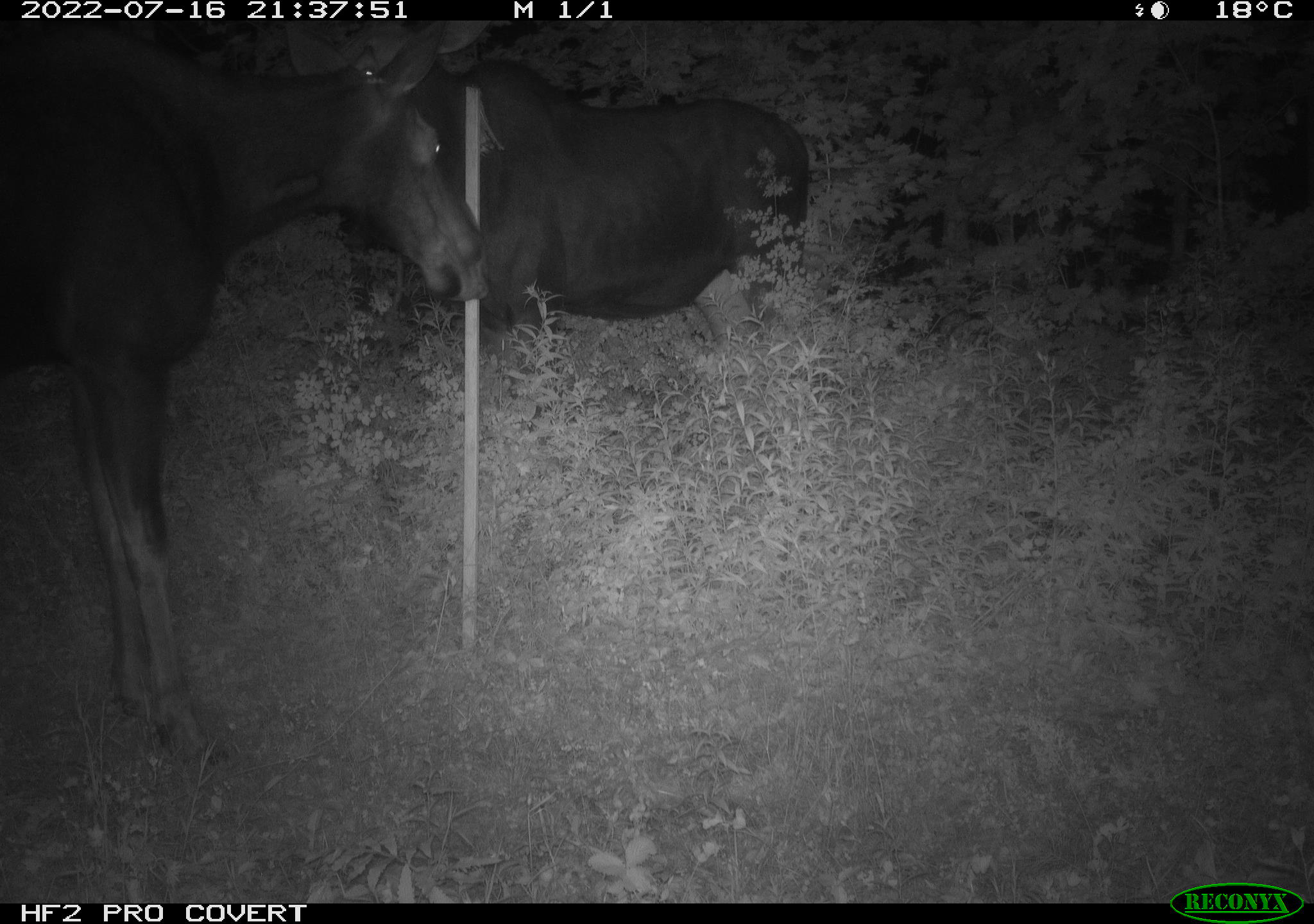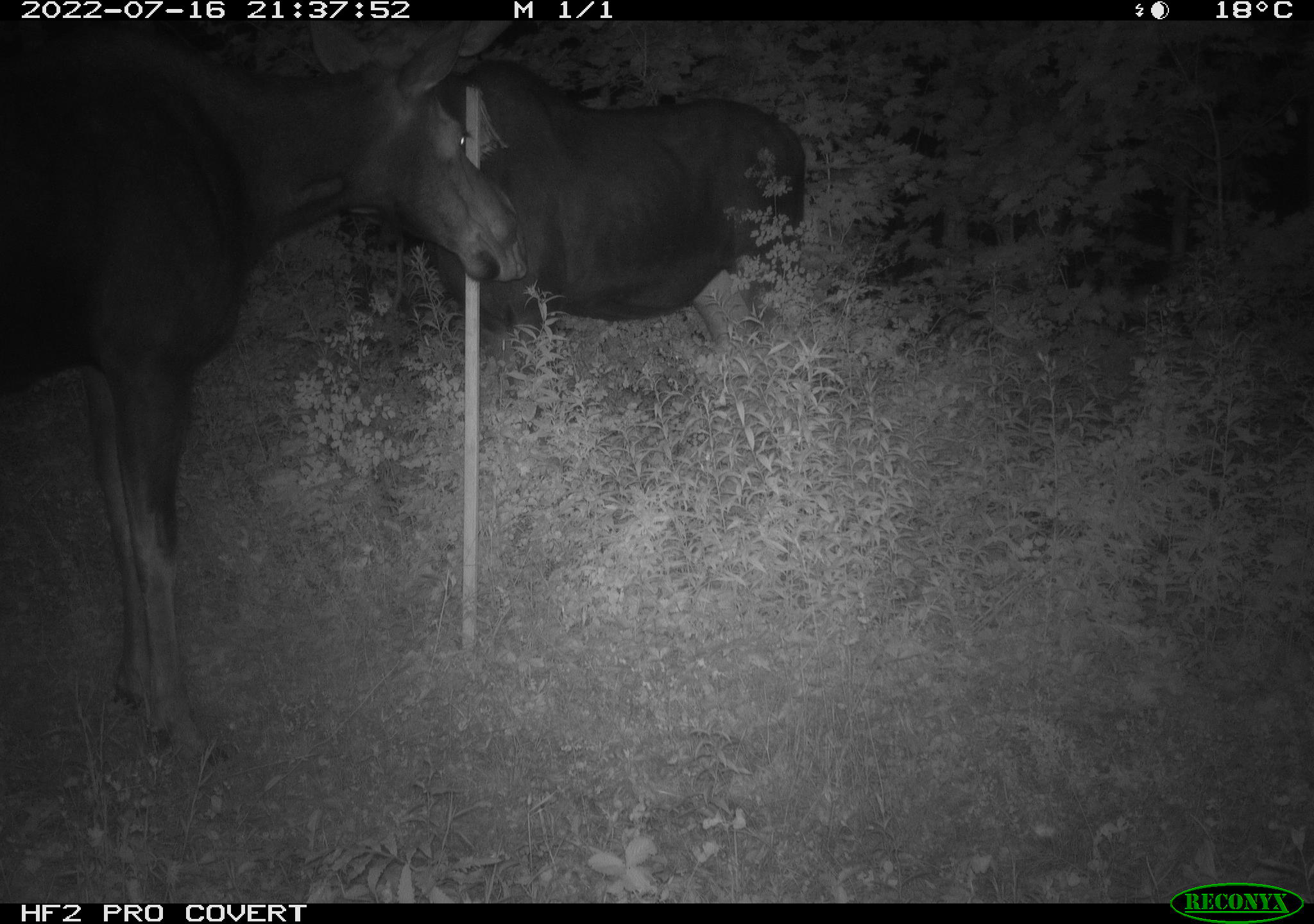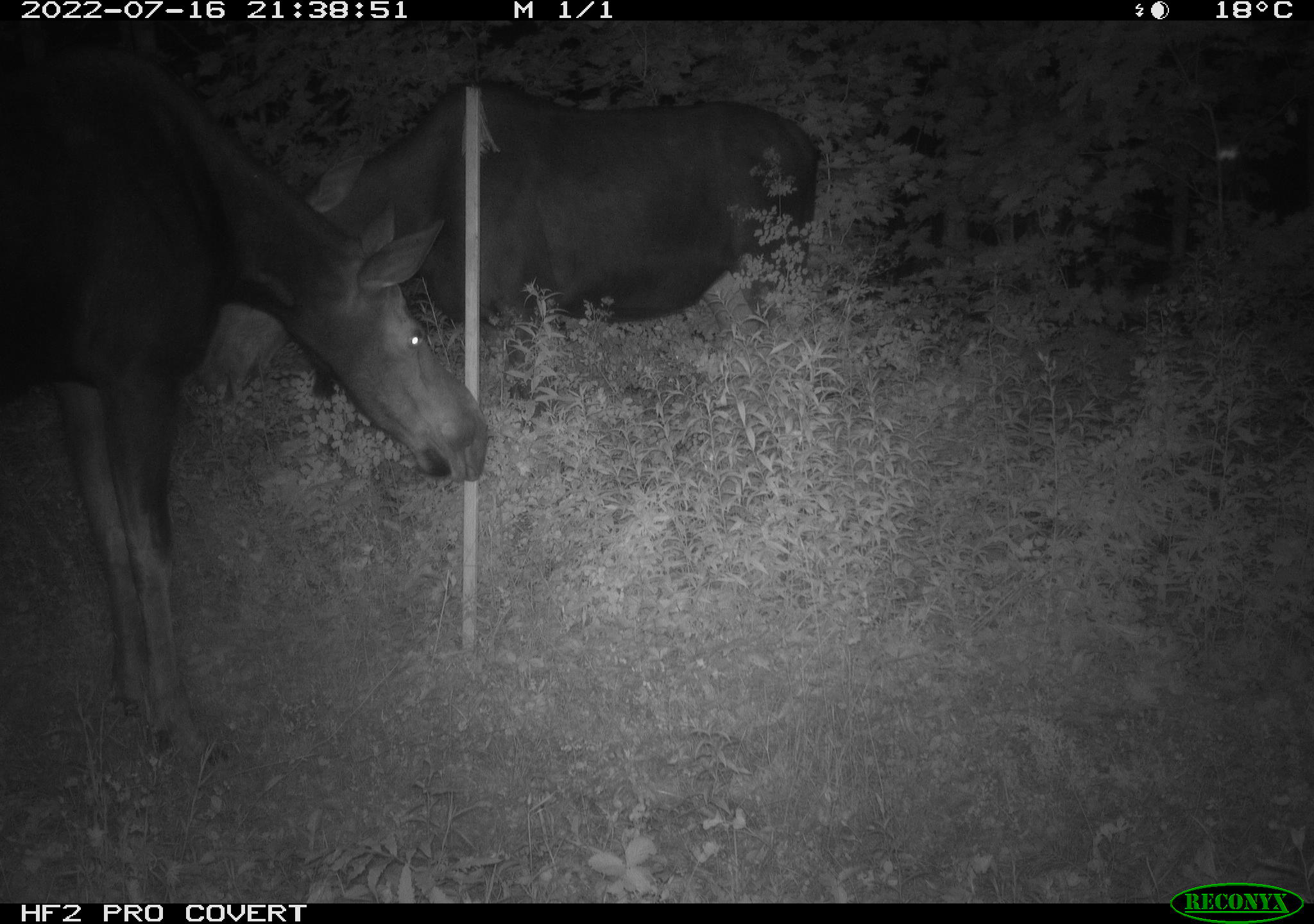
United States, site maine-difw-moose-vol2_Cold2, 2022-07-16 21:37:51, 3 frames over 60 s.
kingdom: Animalia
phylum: Chordata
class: Mammalia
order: Artiodactyla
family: Cervidae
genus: Alces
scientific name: Alces alces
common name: moose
Moose (Alces alces).